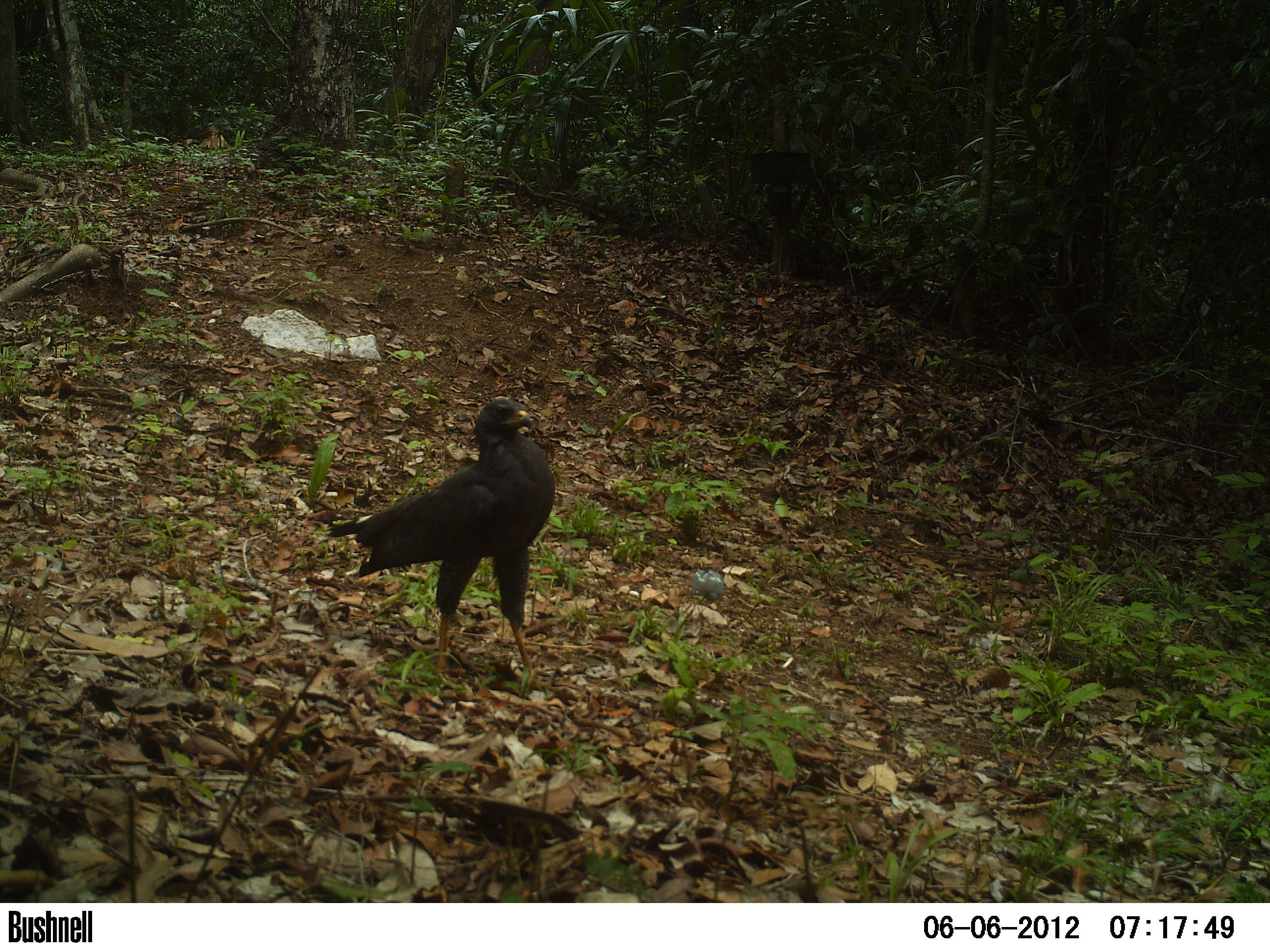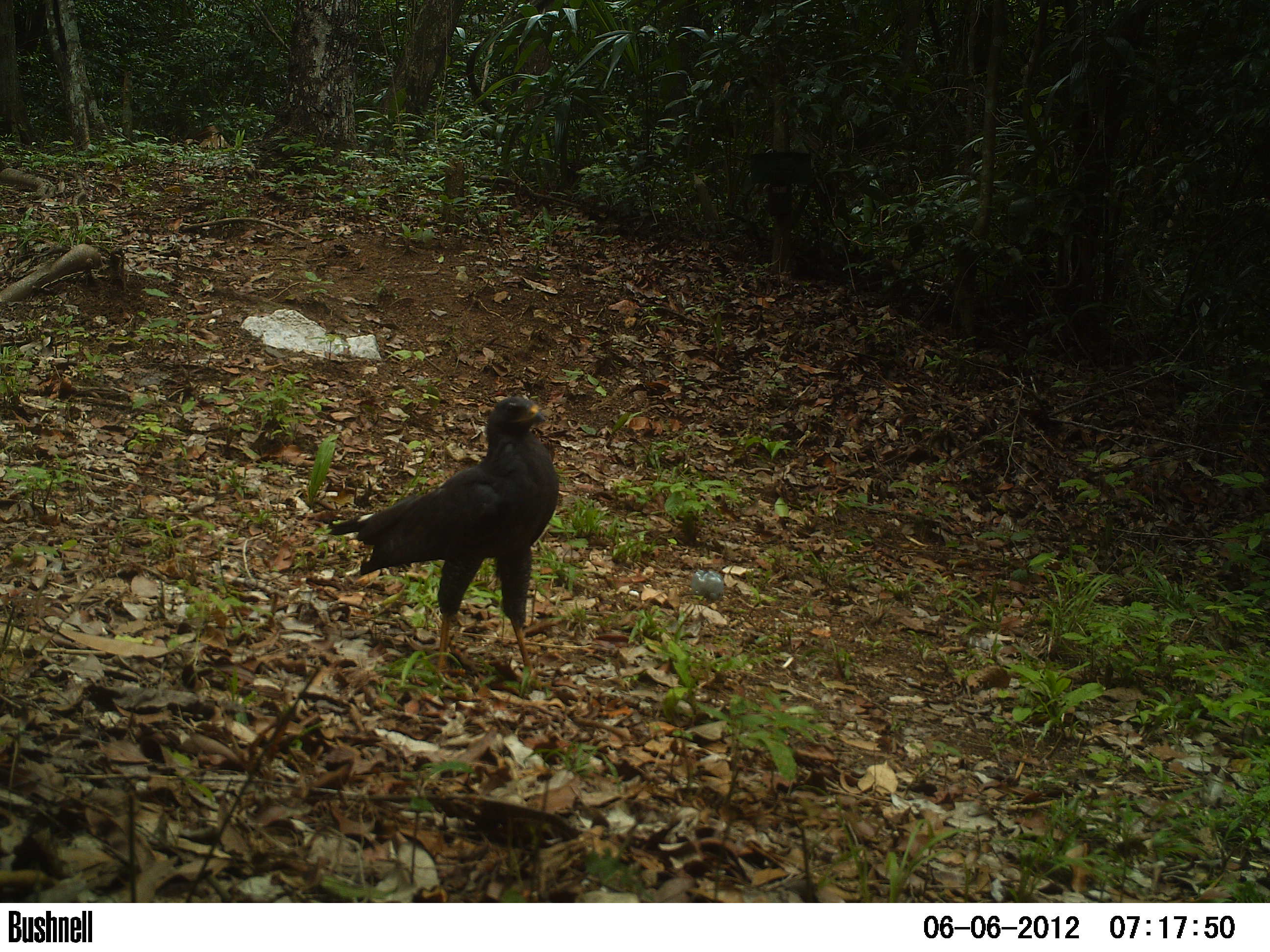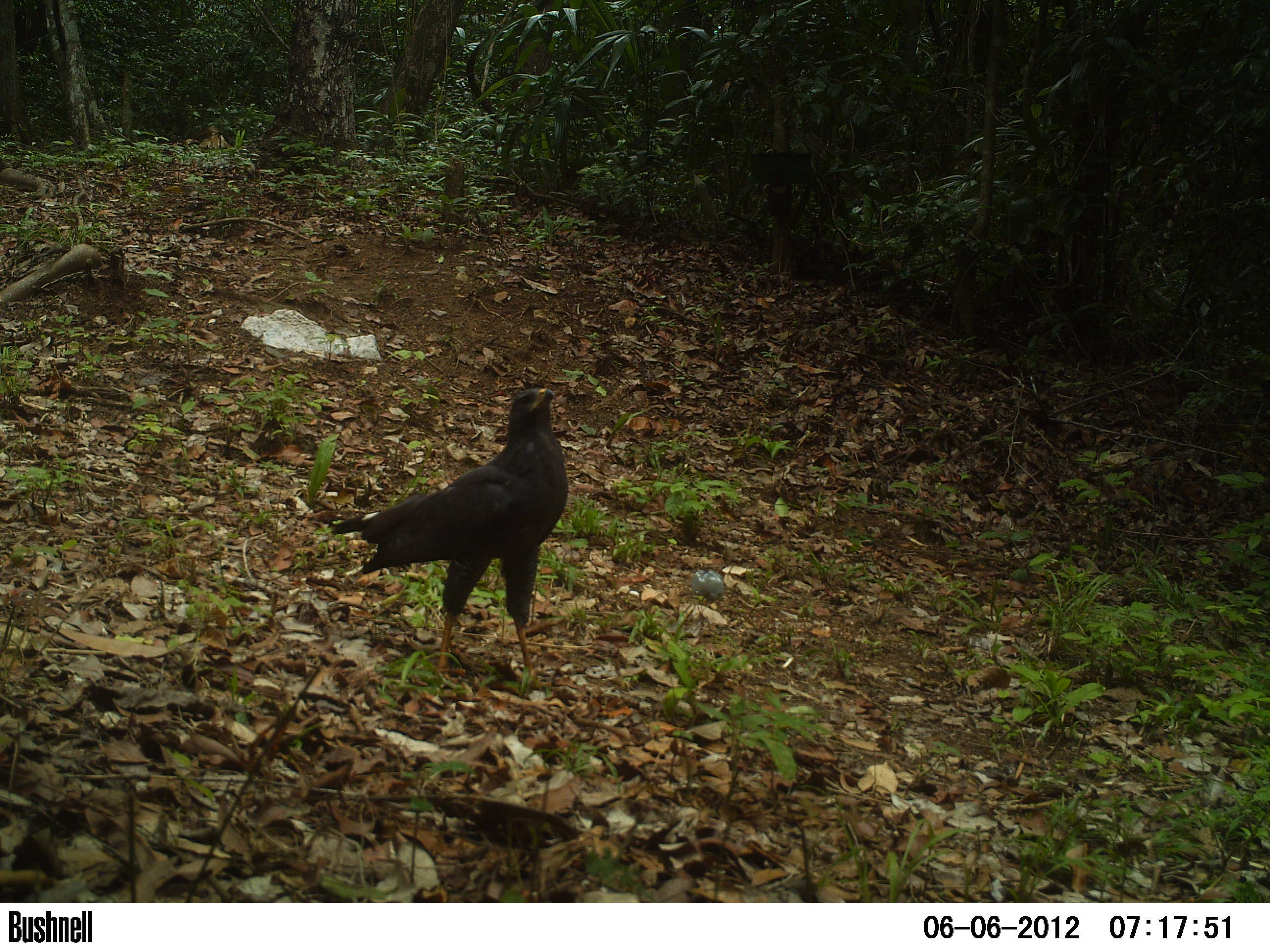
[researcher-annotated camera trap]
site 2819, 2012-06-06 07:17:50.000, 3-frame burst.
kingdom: Animalia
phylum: Chordata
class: Aves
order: Accipitriformes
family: Accipitridae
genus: Buteo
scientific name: Buteo ridgwayi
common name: ridgway's hawk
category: buteo urubitinga ridgwayi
Buteo urubitinga ridgwayi (ridgway's hawk) (Buteo ridgwayi), count 1, age adult.